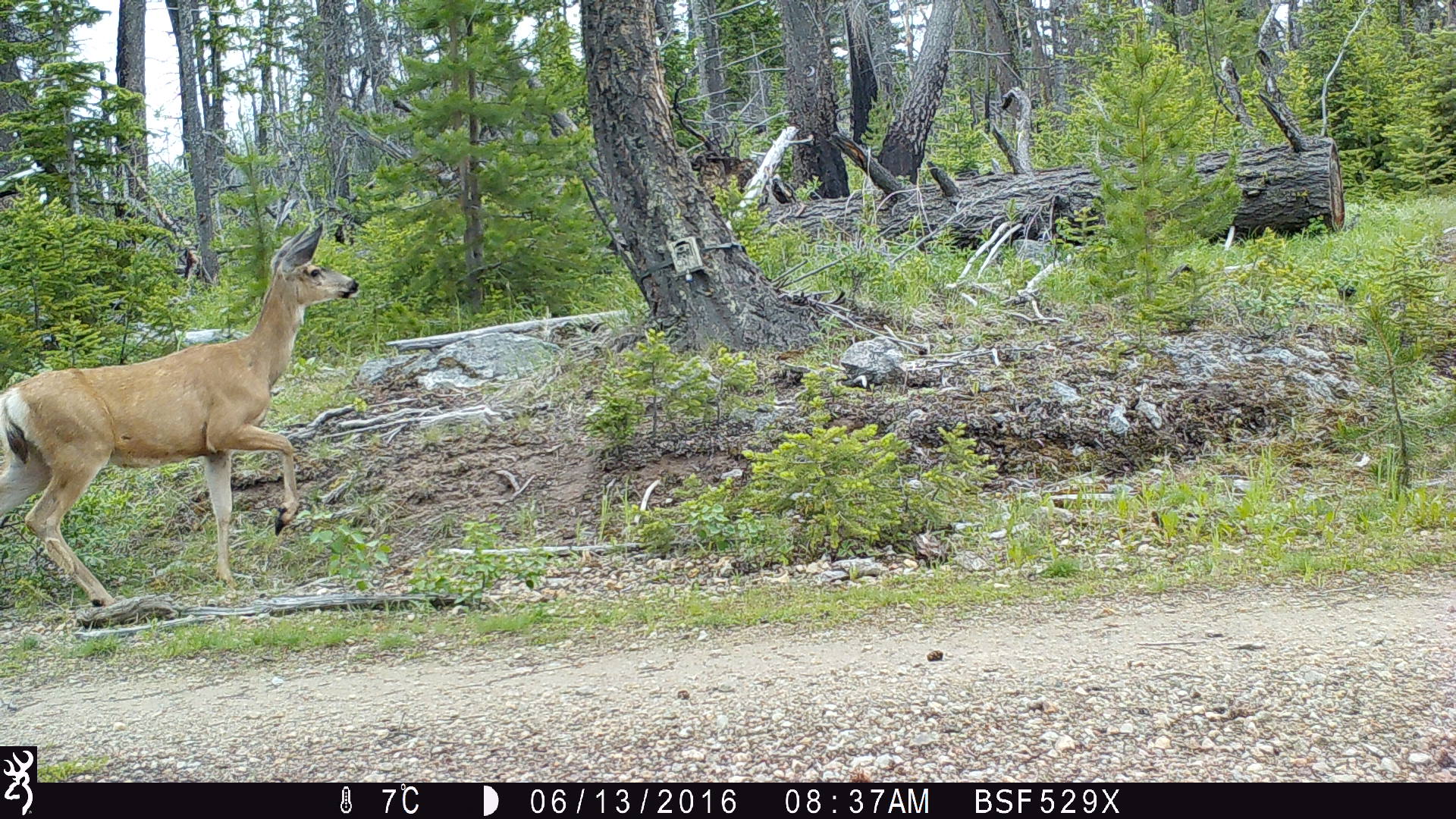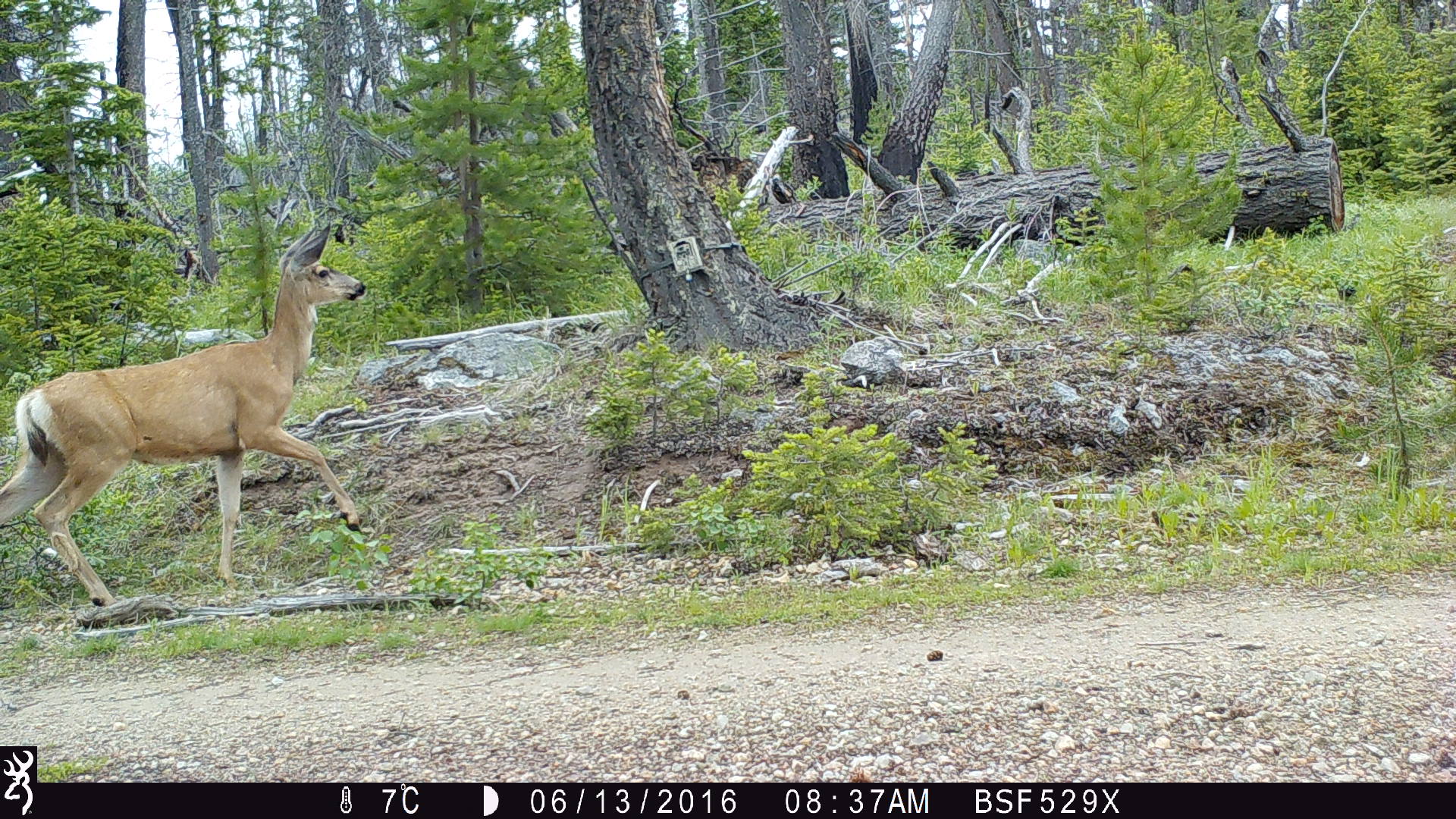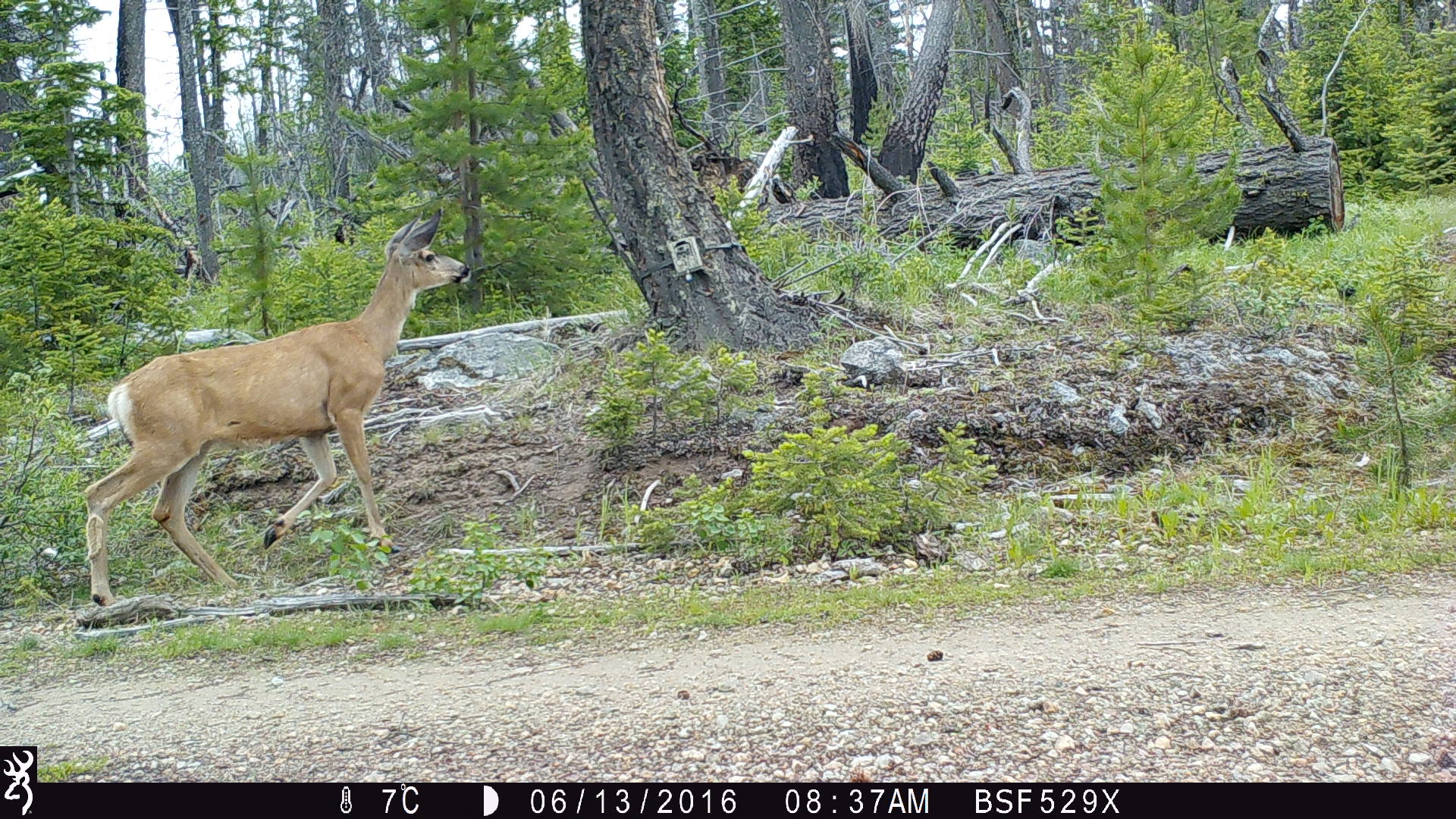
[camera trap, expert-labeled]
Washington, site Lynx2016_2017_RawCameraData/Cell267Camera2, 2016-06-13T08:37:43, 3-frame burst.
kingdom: Animalia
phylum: Chordata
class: Mammalia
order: Artiodactyla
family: Cervidae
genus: Odocoileus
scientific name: Odocoileus hemionus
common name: mule deer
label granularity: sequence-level